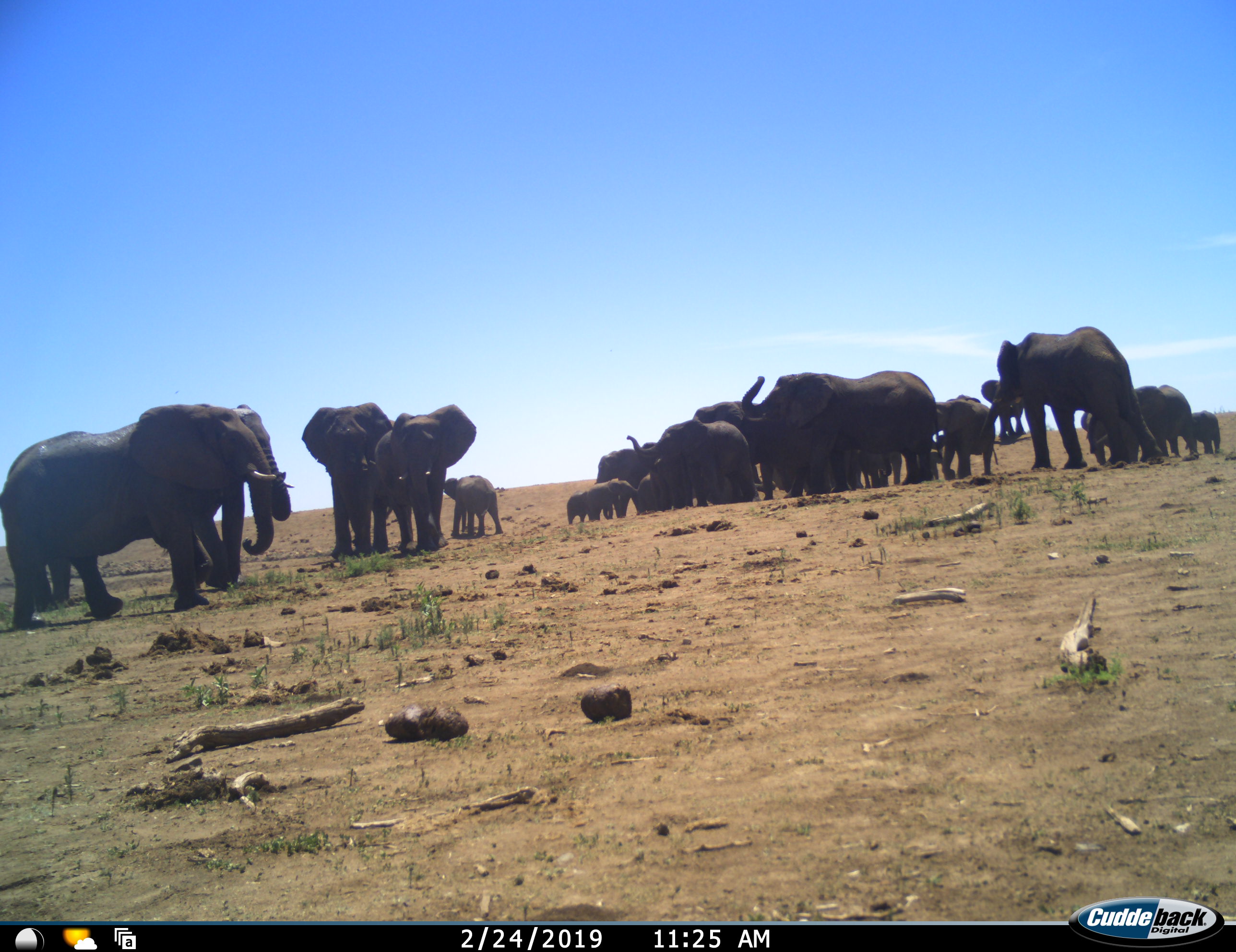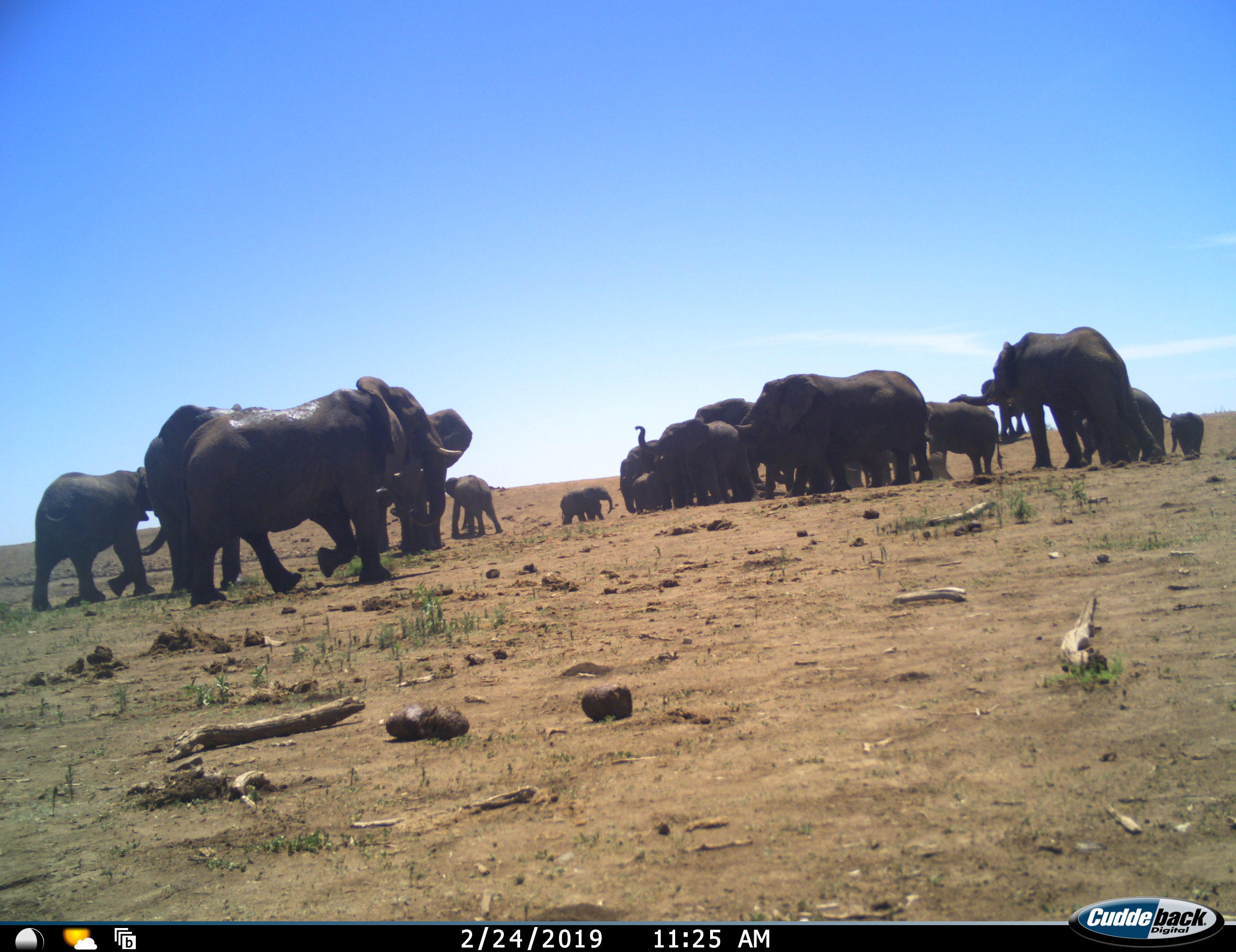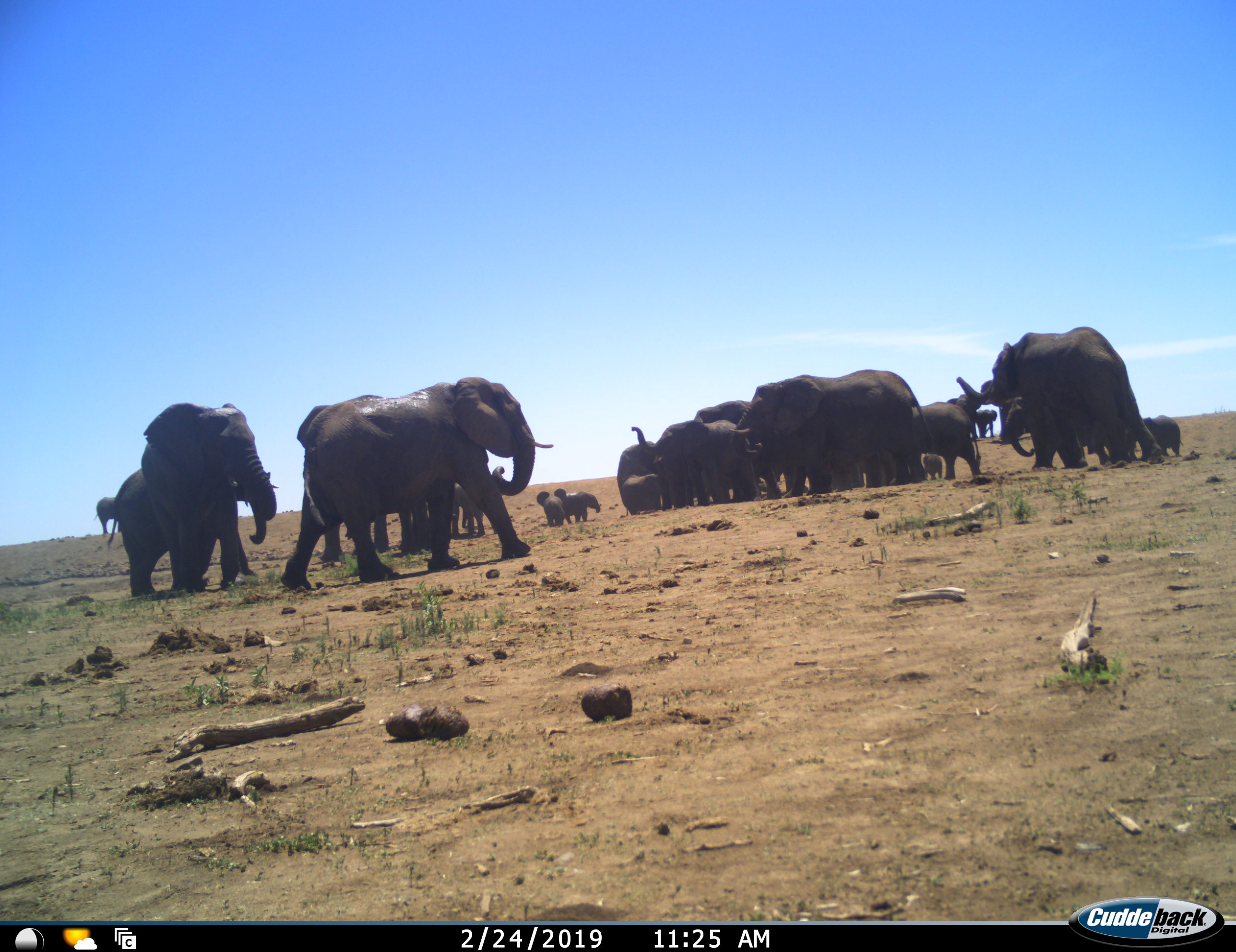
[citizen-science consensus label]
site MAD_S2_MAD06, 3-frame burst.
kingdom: Animalia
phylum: Chordata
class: Mammalia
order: Proboscidea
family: Elephantidae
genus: Loxodonta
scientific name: Loxodonta africana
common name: african bush elephant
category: elephant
Elephant (african bush elephant) (Loxodonta africana), count 11-50. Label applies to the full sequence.